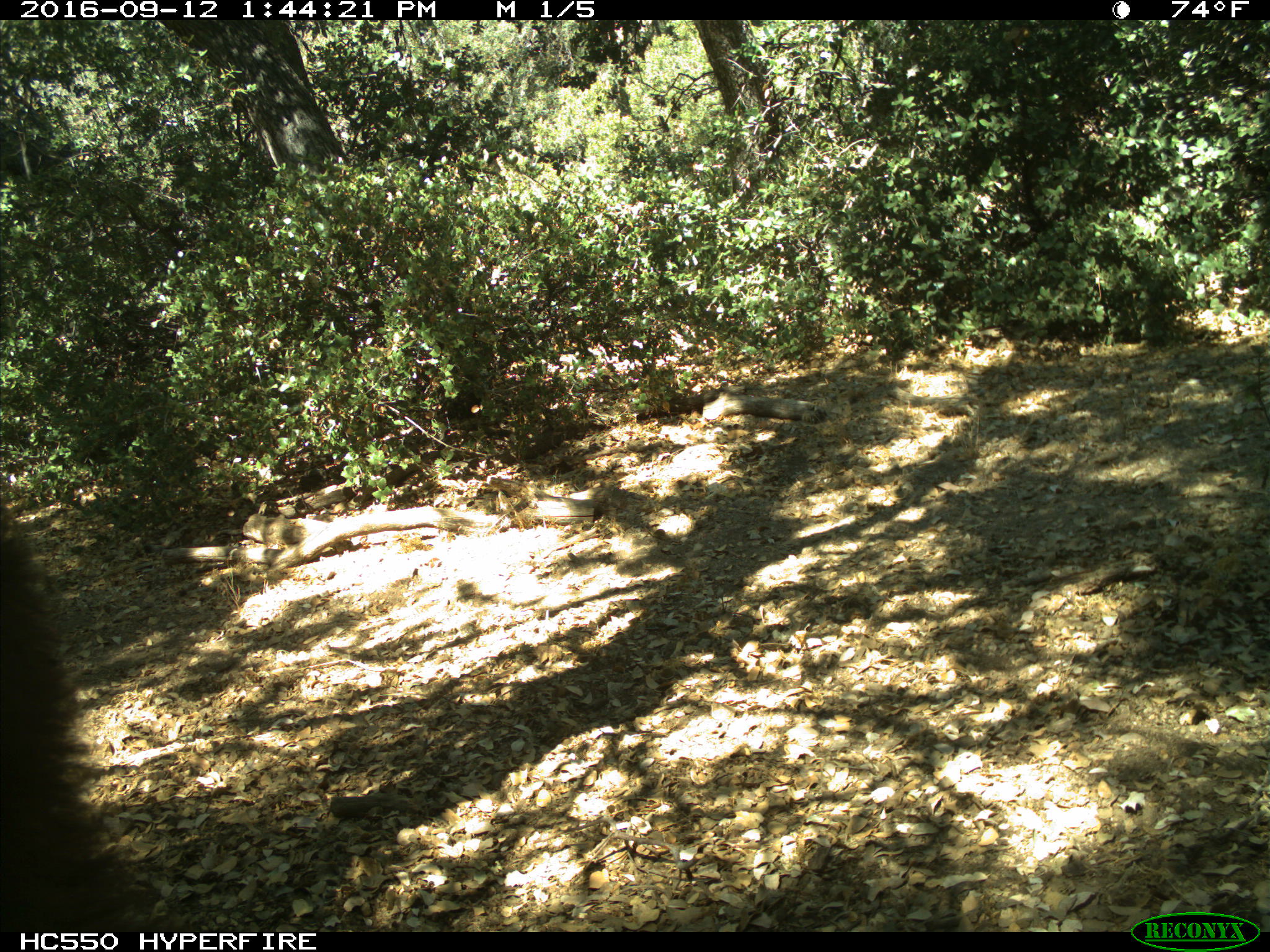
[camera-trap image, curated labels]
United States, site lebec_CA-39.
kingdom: Animalia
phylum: Chordata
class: Mammalia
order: Carnivora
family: Ursidae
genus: Ursus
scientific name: Ursus americanus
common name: american black bear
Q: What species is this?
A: Ursus americanus (american black bear).